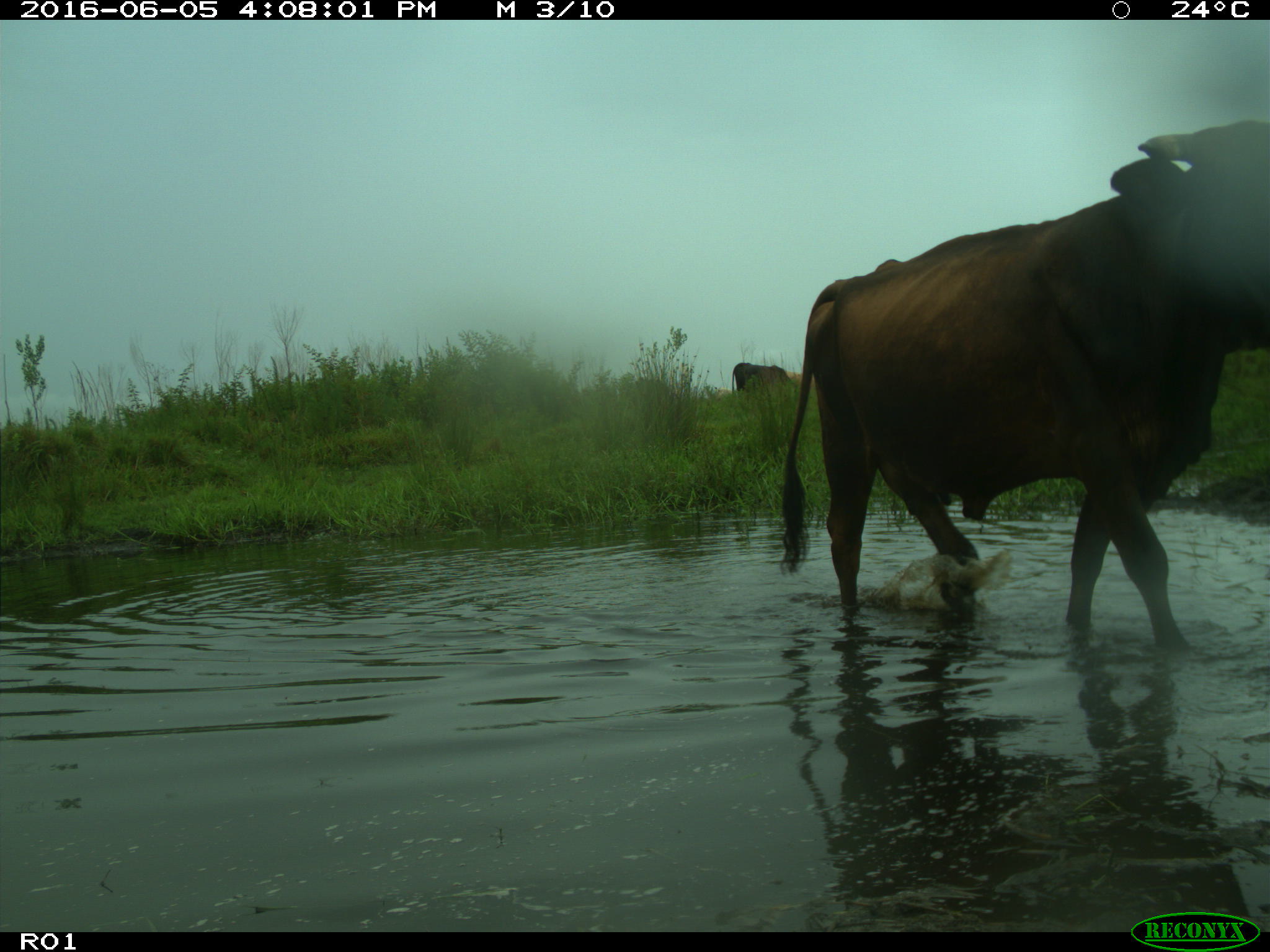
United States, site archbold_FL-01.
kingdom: Animalia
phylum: Chordata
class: Mammalia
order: Artiodactyla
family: Bovidae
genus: Bos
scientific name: Bos taurus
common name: domestic cow